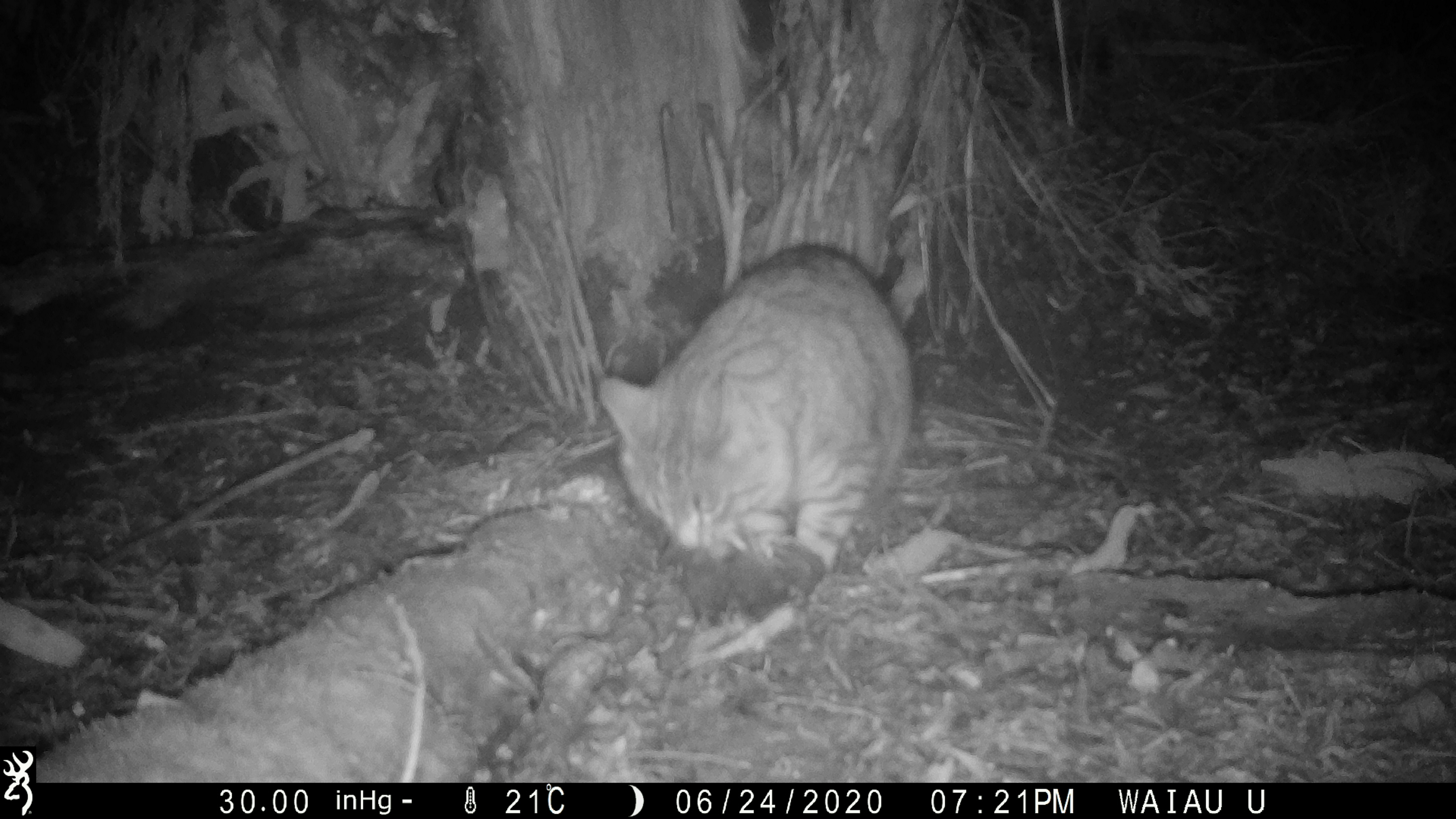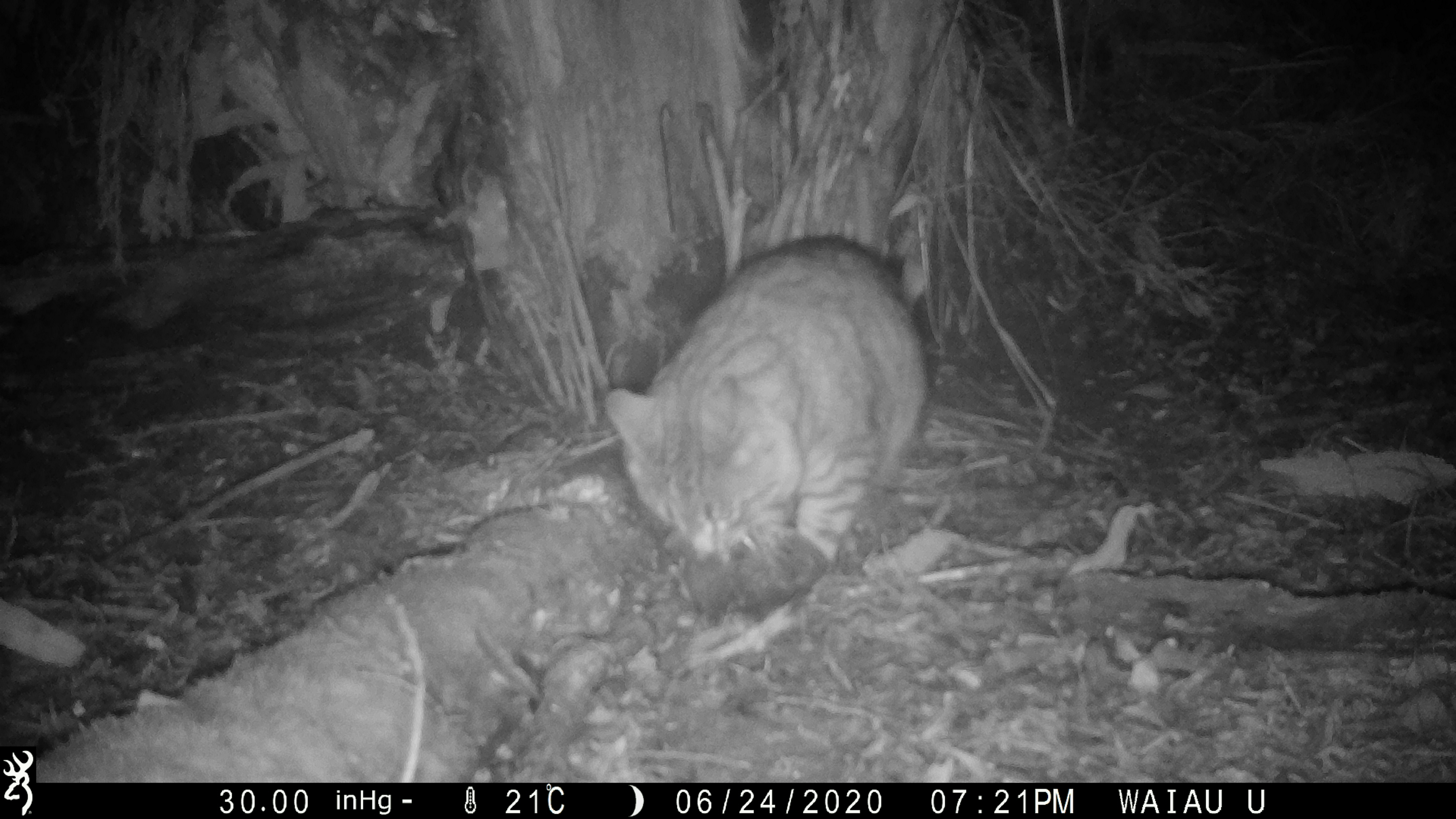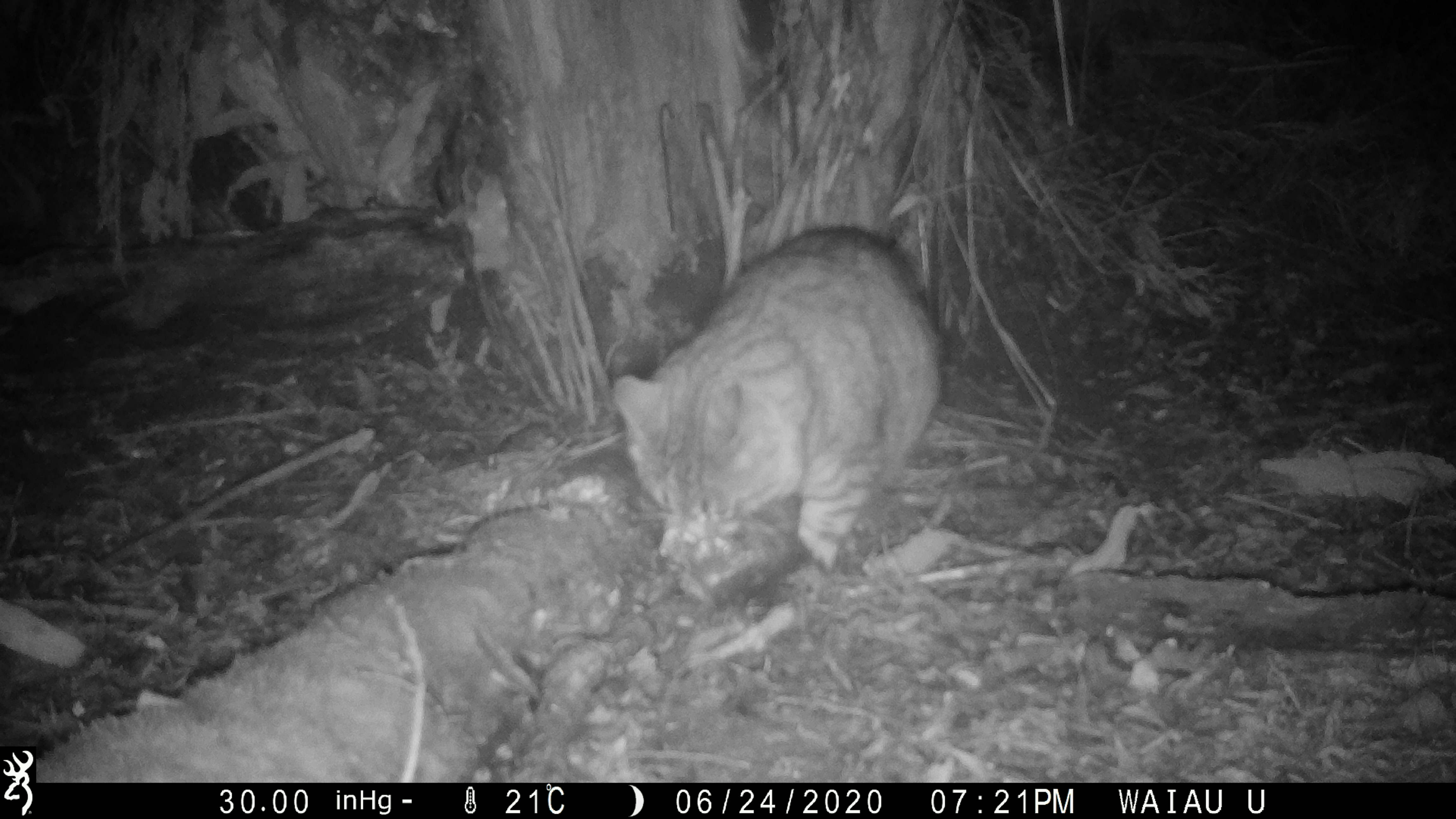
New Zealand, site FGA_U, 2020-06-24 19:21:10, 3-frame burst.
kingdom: Animalia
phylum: Chordata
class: Mammalia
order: Carnivora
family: Felidae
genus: Felis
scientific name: Felis catus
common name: domestic cat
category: cat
Cat (domestic cat) (Felis catus).